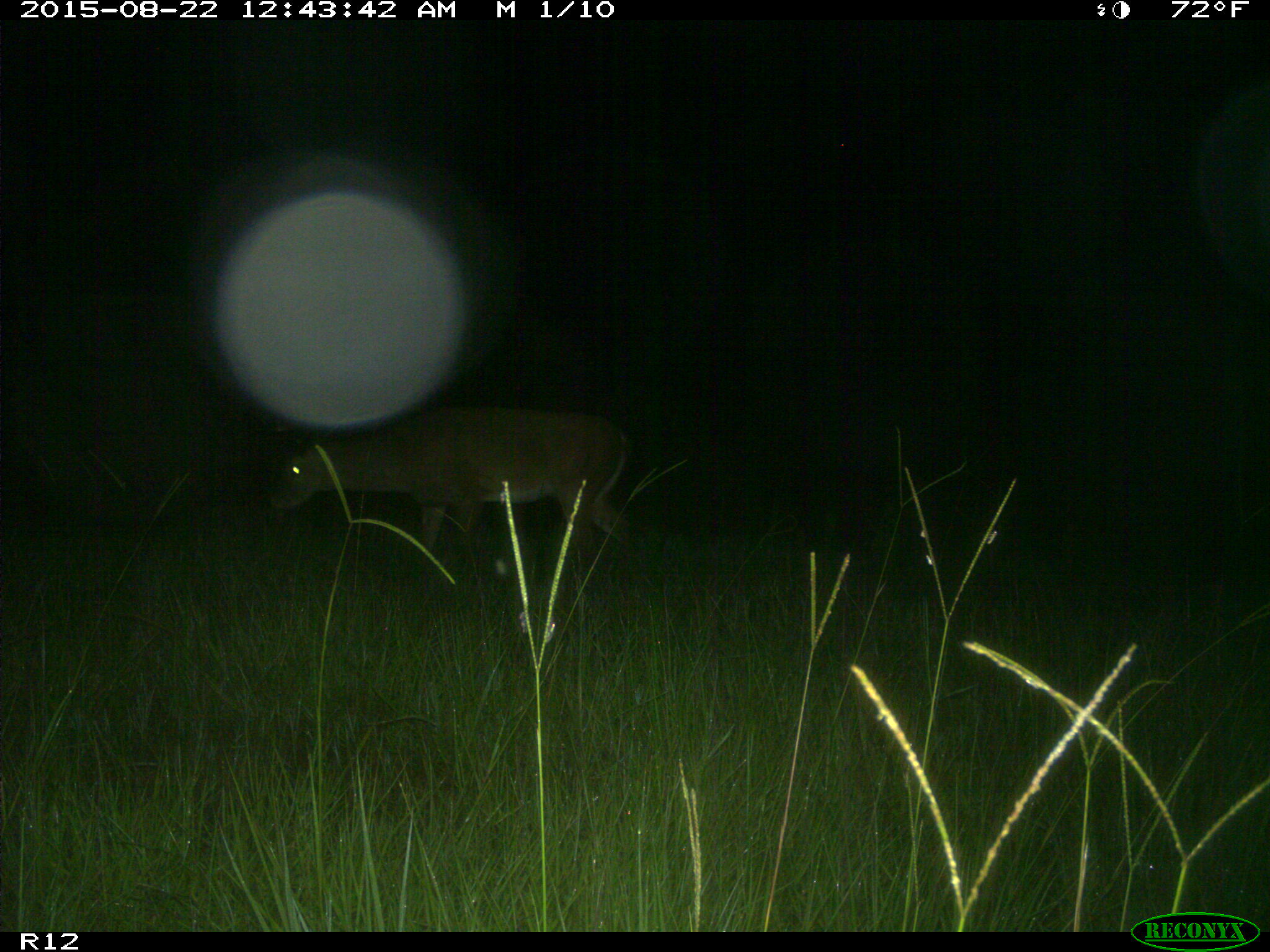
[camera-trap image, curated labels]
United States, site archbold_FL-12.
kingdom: Animalia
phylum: Chordata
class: Mammalia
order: Artiodactyla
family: Cervidae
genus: Odocoileus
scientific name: Odocoileus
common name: deer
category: unidentified deer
Unidentified deer (deer) (Odocoileus).